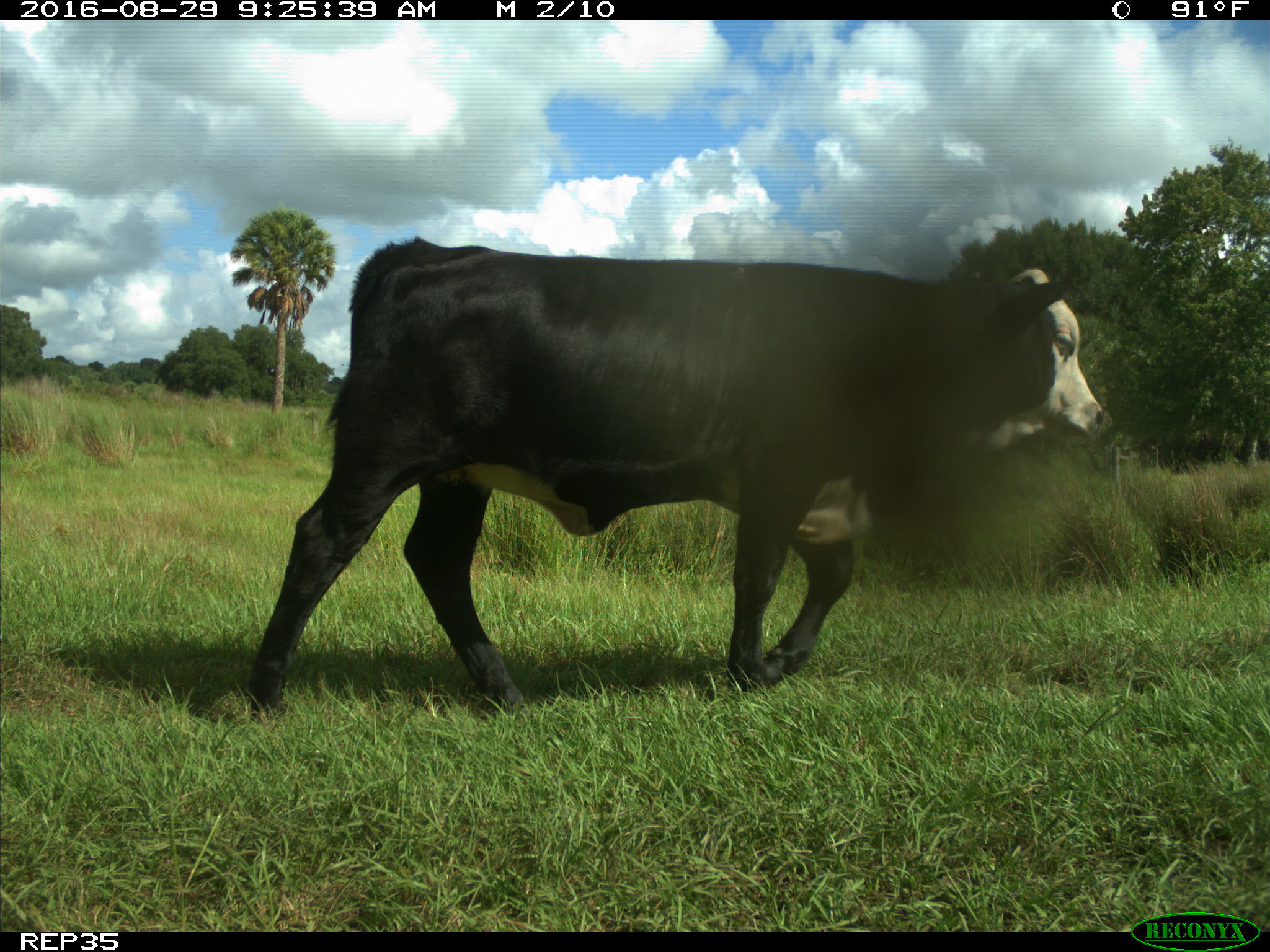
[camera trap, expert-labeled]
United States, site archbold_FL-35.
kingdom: Animalia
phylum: Chordata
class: Mammalia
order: Artiodactyla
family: Bovidae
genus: Bos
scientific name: Bos taurus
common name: domestic cow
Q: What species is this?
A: Bos taurus (domestic cow).